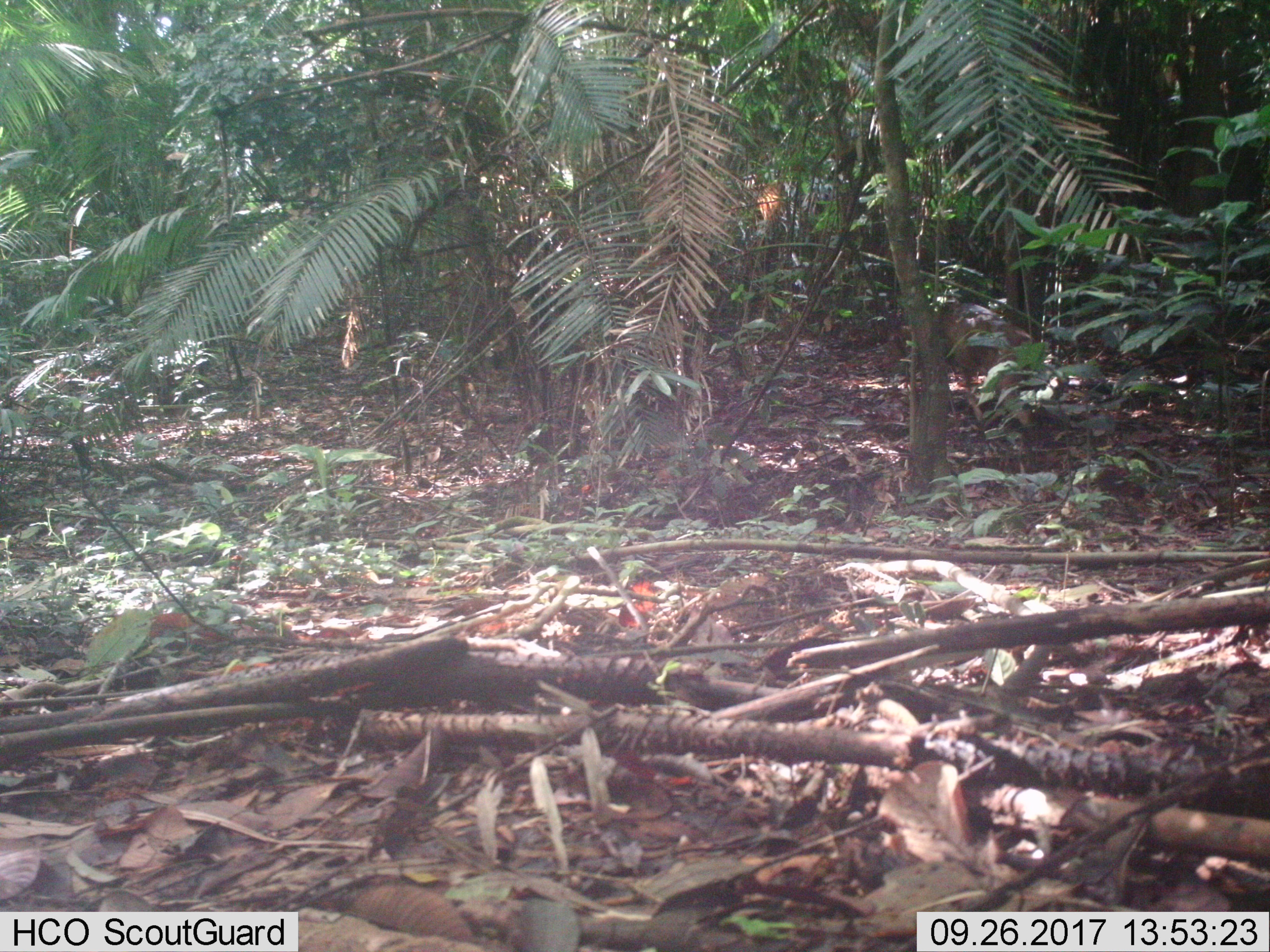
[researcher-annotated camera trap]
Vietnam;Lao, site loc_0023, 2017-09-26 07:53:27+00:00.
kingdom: Animalia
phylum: Chordata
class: Mammalia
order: Artiodactyla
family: Cervidae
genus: Muntiacus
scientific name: Muntiacus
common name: muntjacs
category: unidentified muntjac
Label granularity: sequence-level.